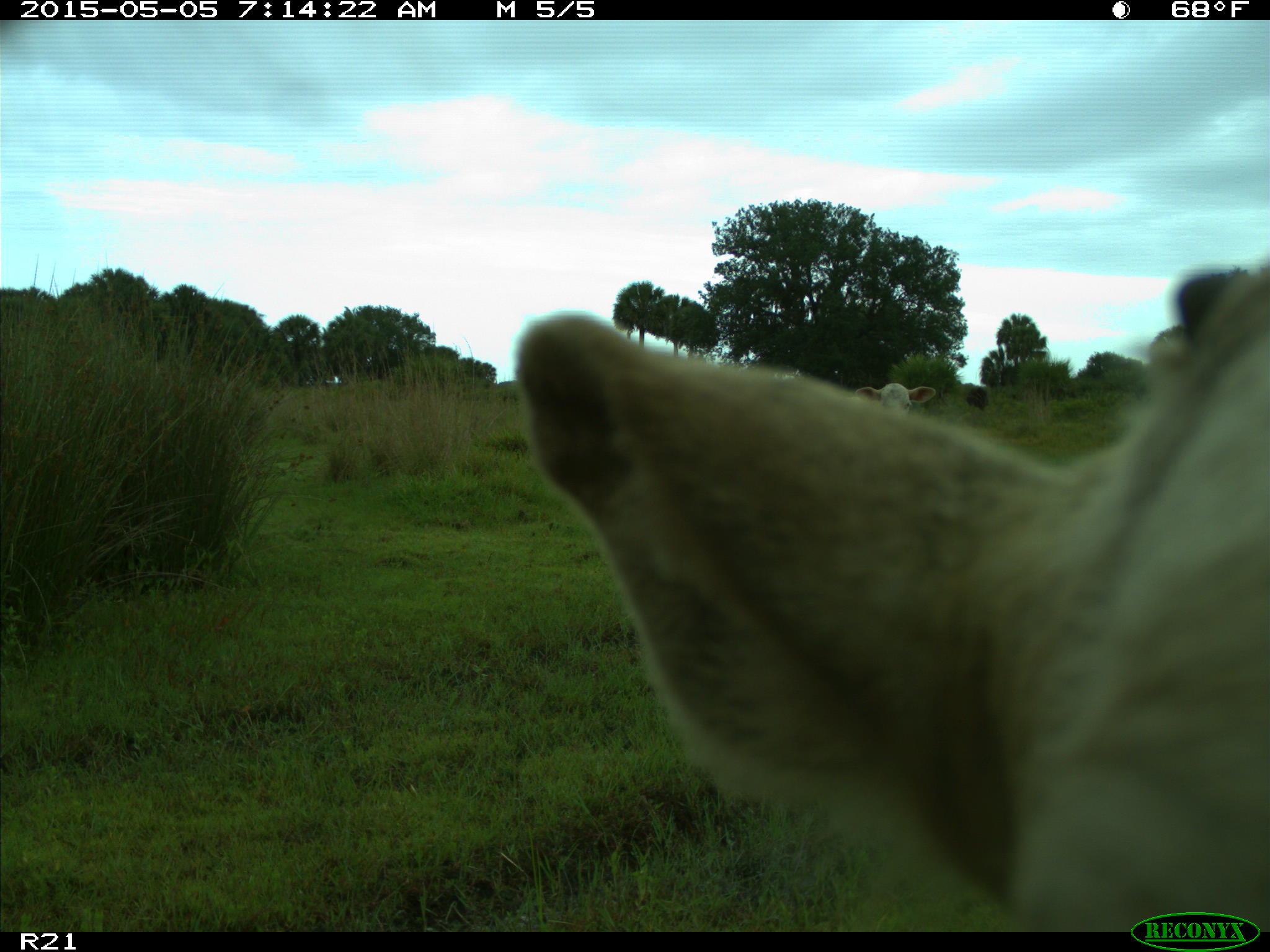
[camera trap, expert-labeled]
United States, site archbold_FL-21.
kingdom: Animalia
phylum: Chordata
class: Mammalia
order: Artiodactyla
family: Bovidae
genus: Bos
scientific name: Bos taurus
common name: domestic cow